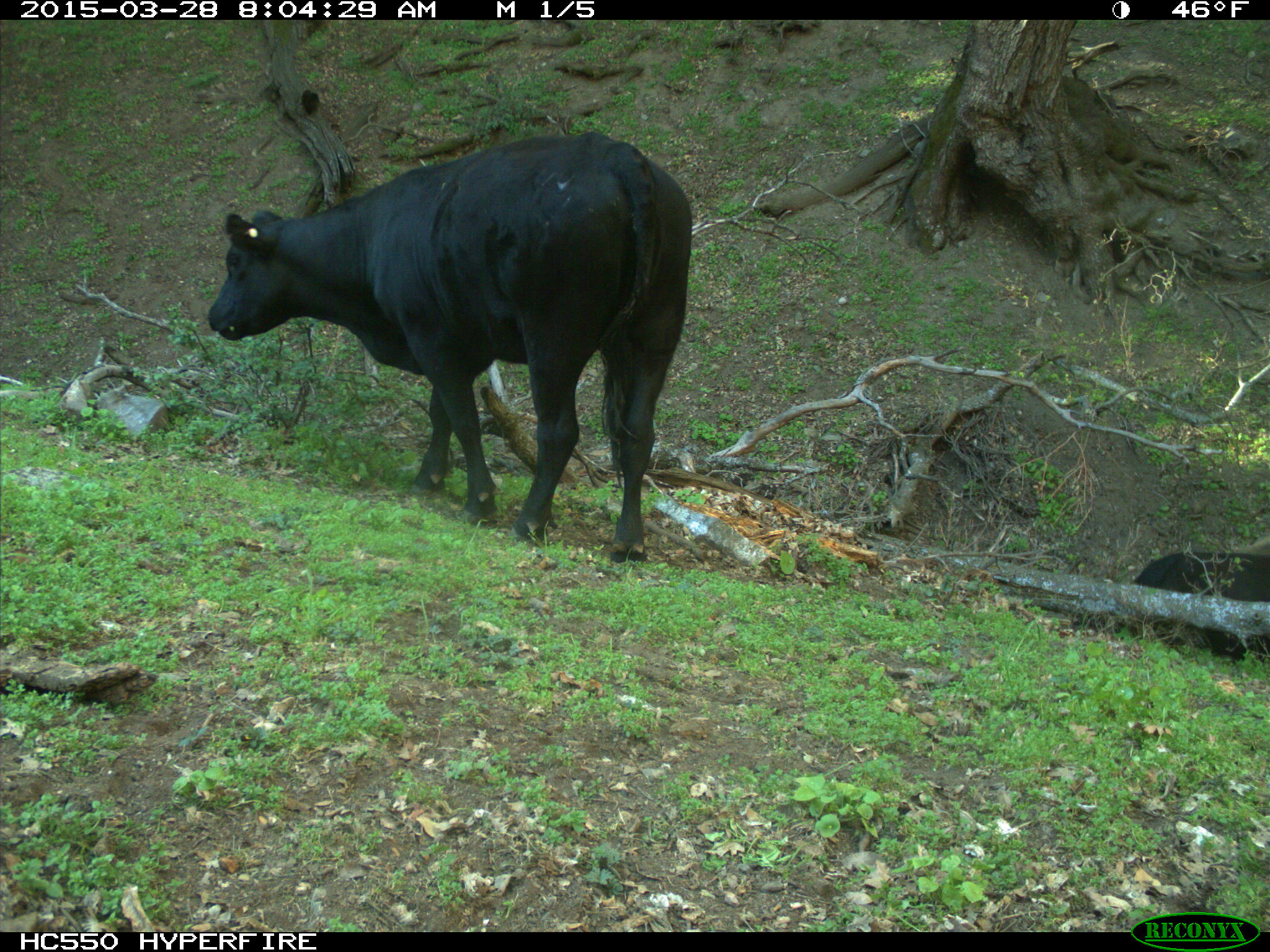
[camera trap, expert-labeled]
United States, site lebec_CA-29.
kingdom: Animalia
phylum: Chordata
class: Mammalia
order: Artiodactyla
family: Bovidae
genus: Bos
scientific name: Bos taurus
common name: domestic cow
Bos taurus (domestic cow).